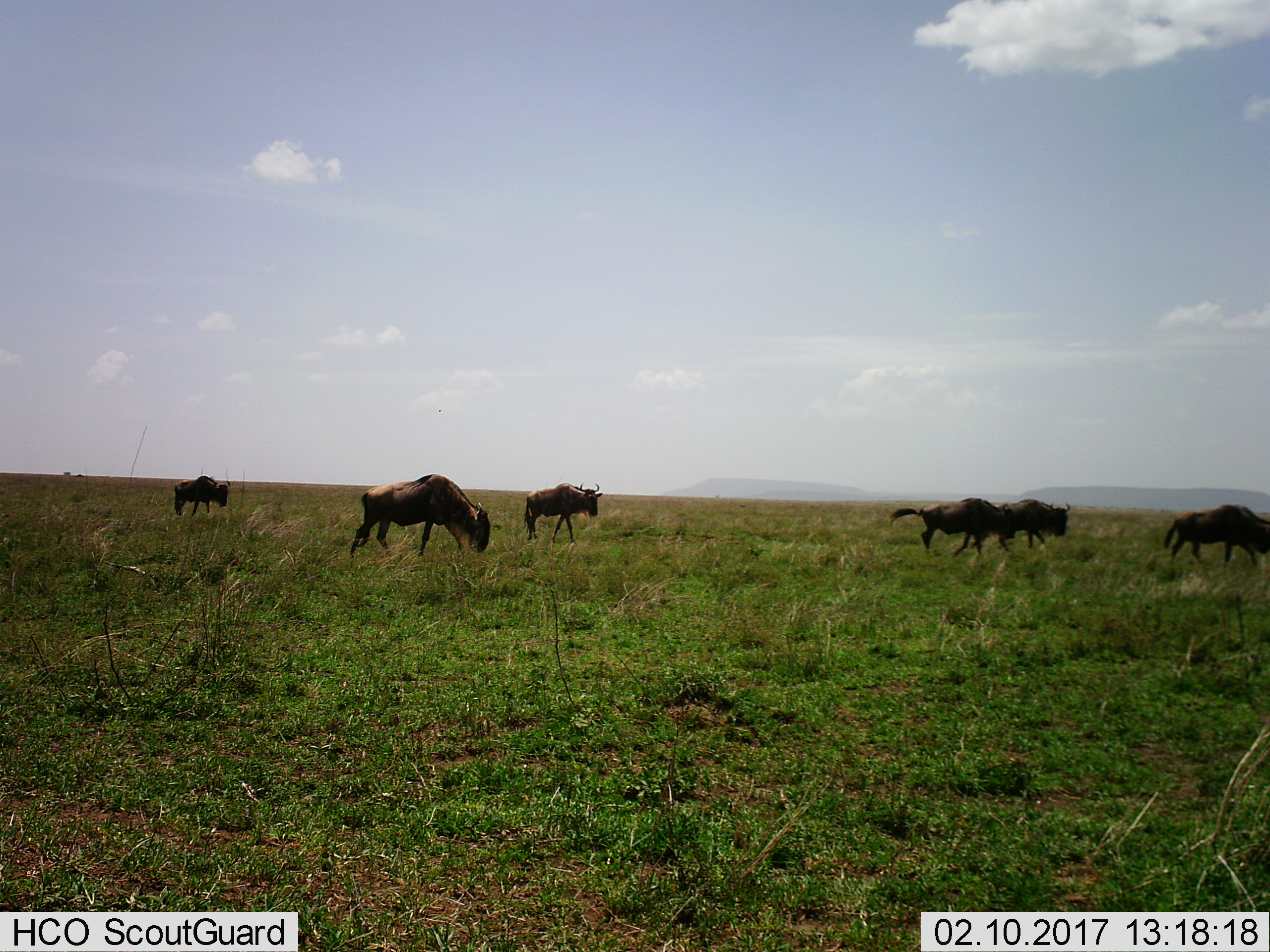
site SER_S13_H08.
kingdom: Animalia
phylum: Chordata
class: Mammalia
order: Artiodactyla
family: Bovidae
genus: Connochaetes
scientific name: Connochaetes taurinus taurinus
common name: blue wildebeest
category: wildebeestblue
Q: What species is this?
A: Wildebeestblue (blue wildebeest) (Connochaetes taurinus taurinus).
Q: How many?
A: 6.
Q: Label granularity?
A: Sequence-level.